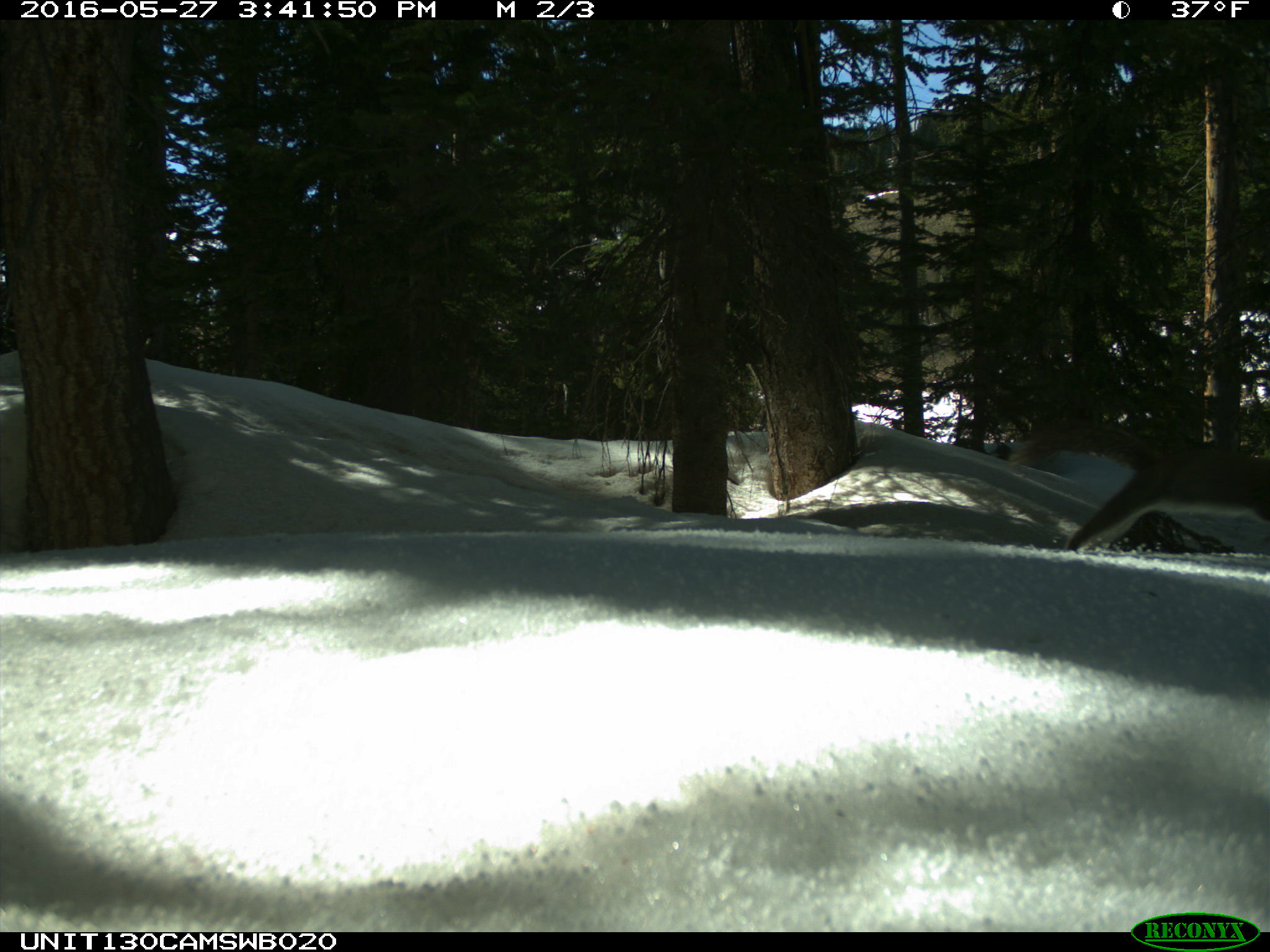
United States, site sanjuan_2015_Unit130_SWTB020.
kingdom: Animalia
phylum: Chordata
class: Mammalia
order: Rodentia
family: Sciuridae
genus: Tamiasciurus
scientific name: Tamiasciurus hudsonicus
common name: american red squirrel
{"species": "Tamiasciurus hudsonicus (american red squirrel)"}